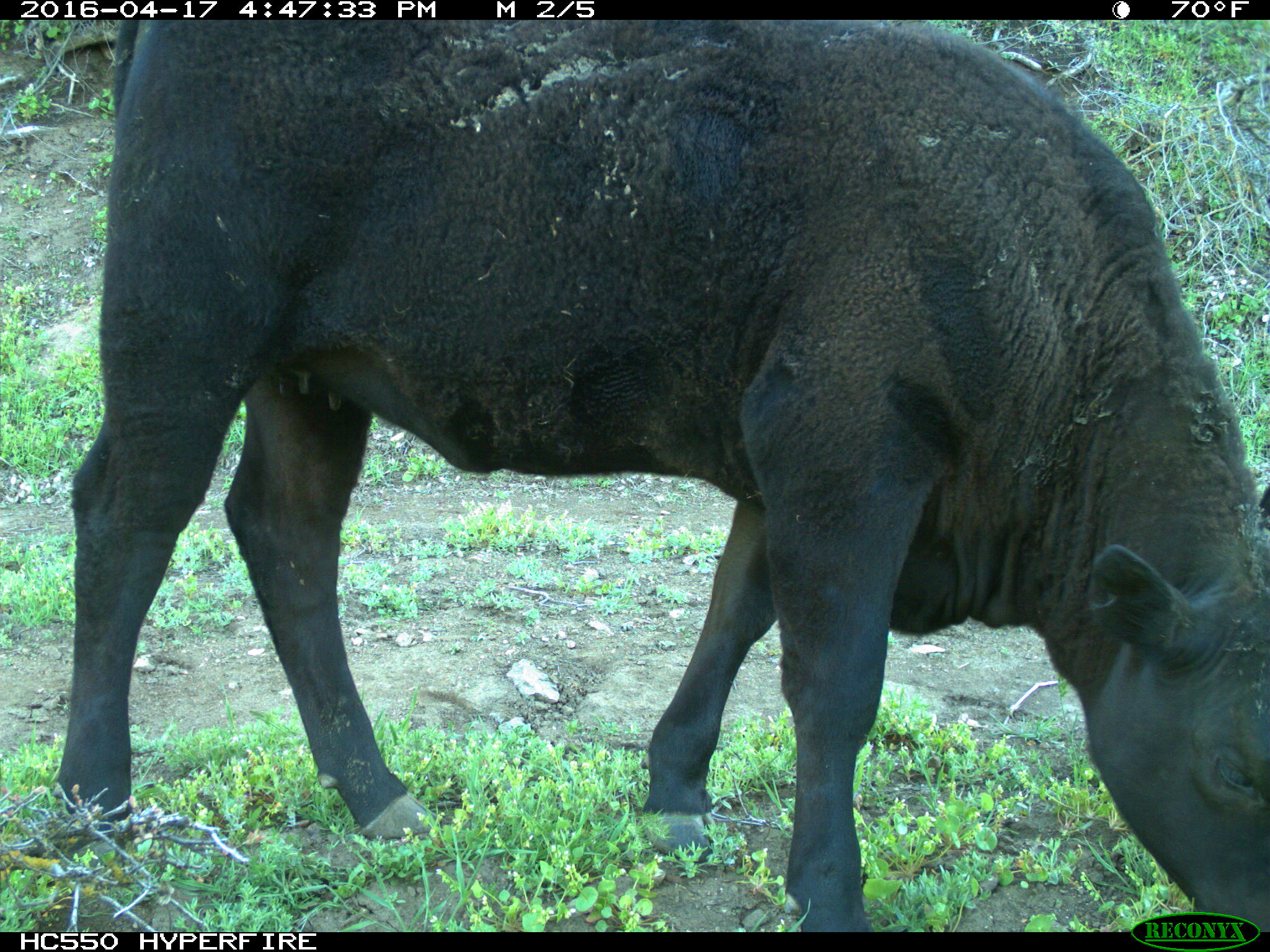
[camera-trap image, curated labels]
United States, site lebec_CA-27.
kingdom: Animalia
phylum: Chordata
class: Mammalia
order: Artiodactyla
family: Bovidae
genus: Bos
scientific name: Bos taurus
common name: domestic cow